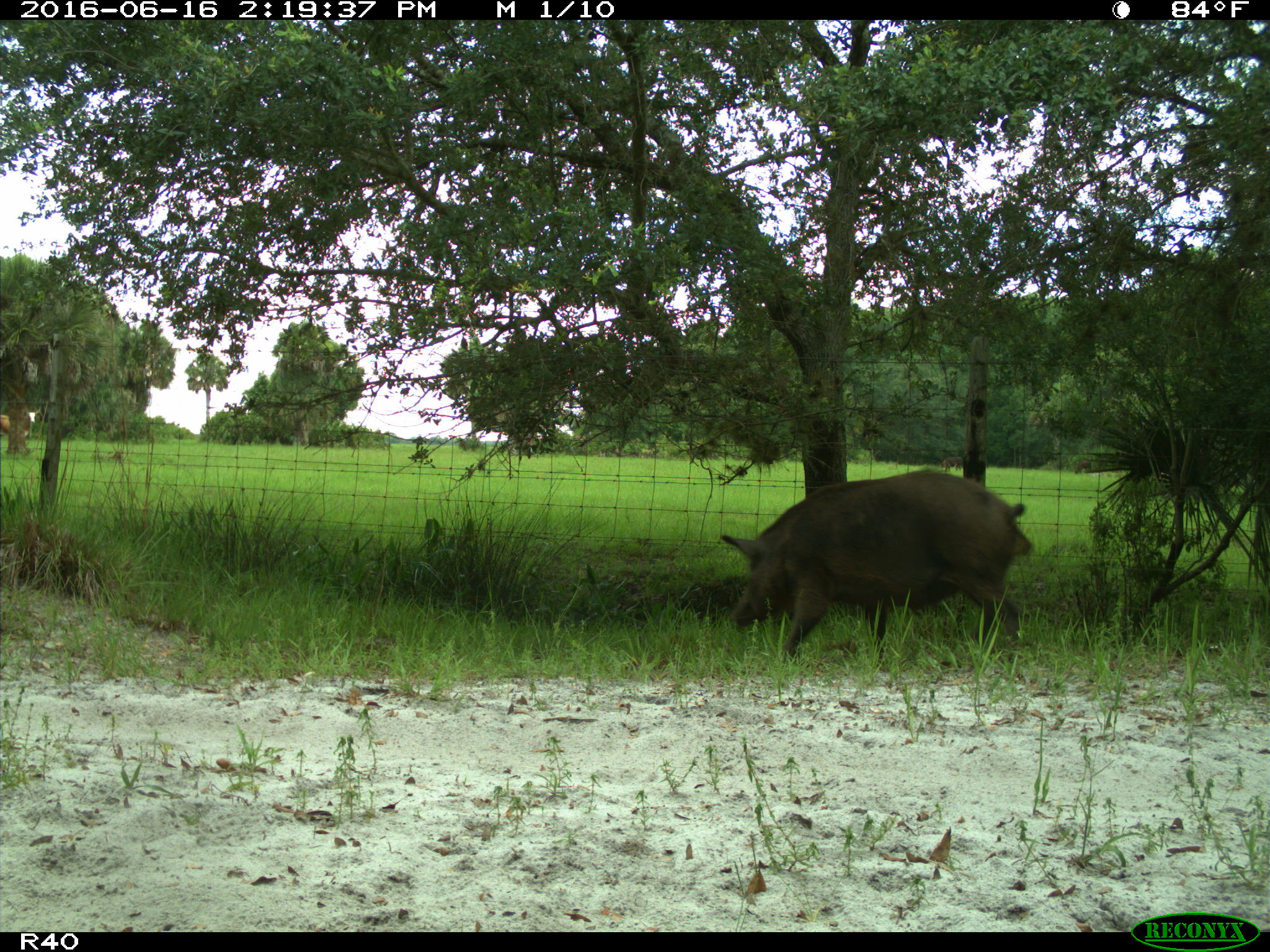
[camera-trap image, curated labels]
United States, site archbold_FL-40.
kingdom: Animalia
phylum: Chordata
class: Mammalia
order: Artiodactyla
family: Suidae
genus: Sus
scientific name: Sus scrofa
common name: wild boar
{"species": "Sus scrofa (wild boar)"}